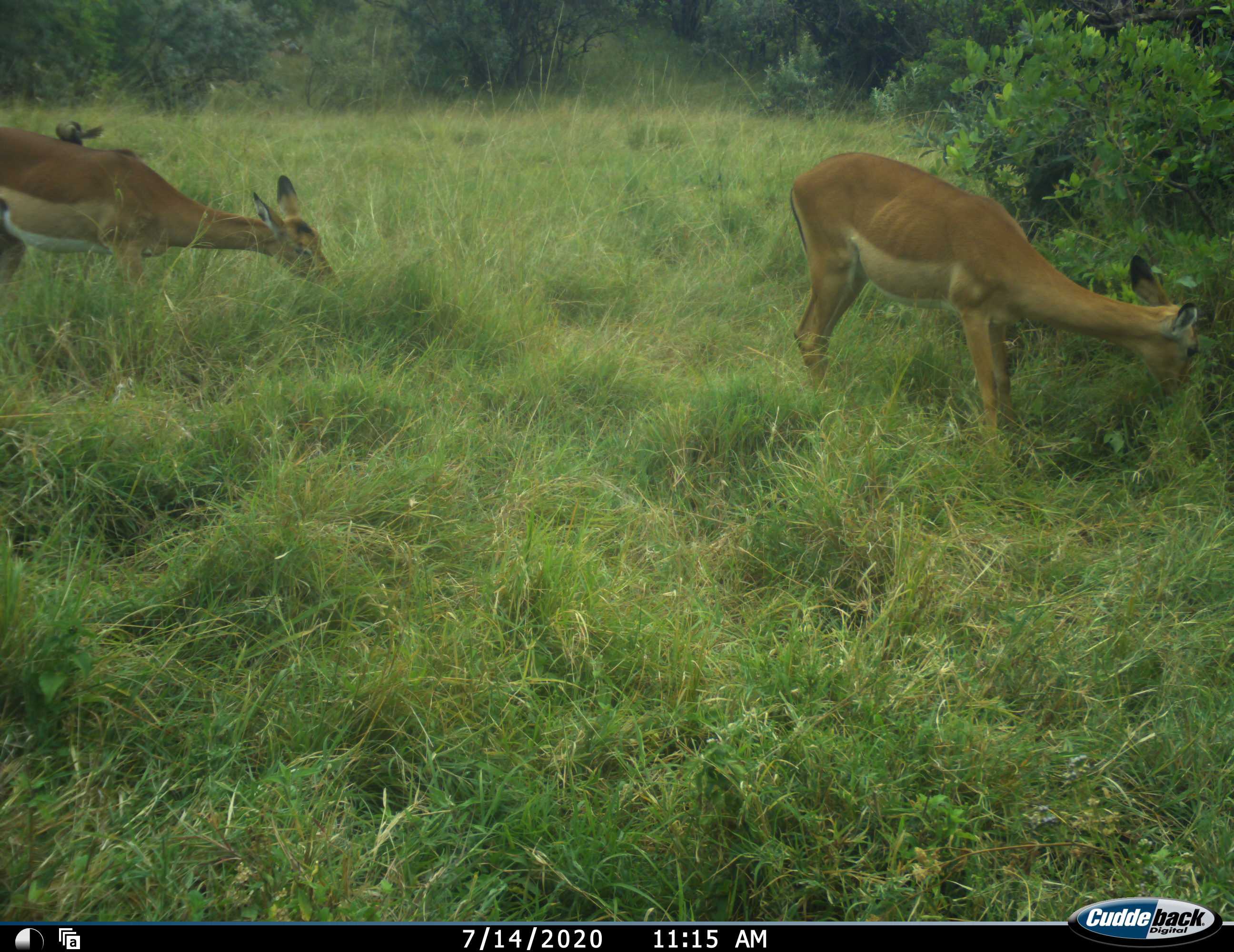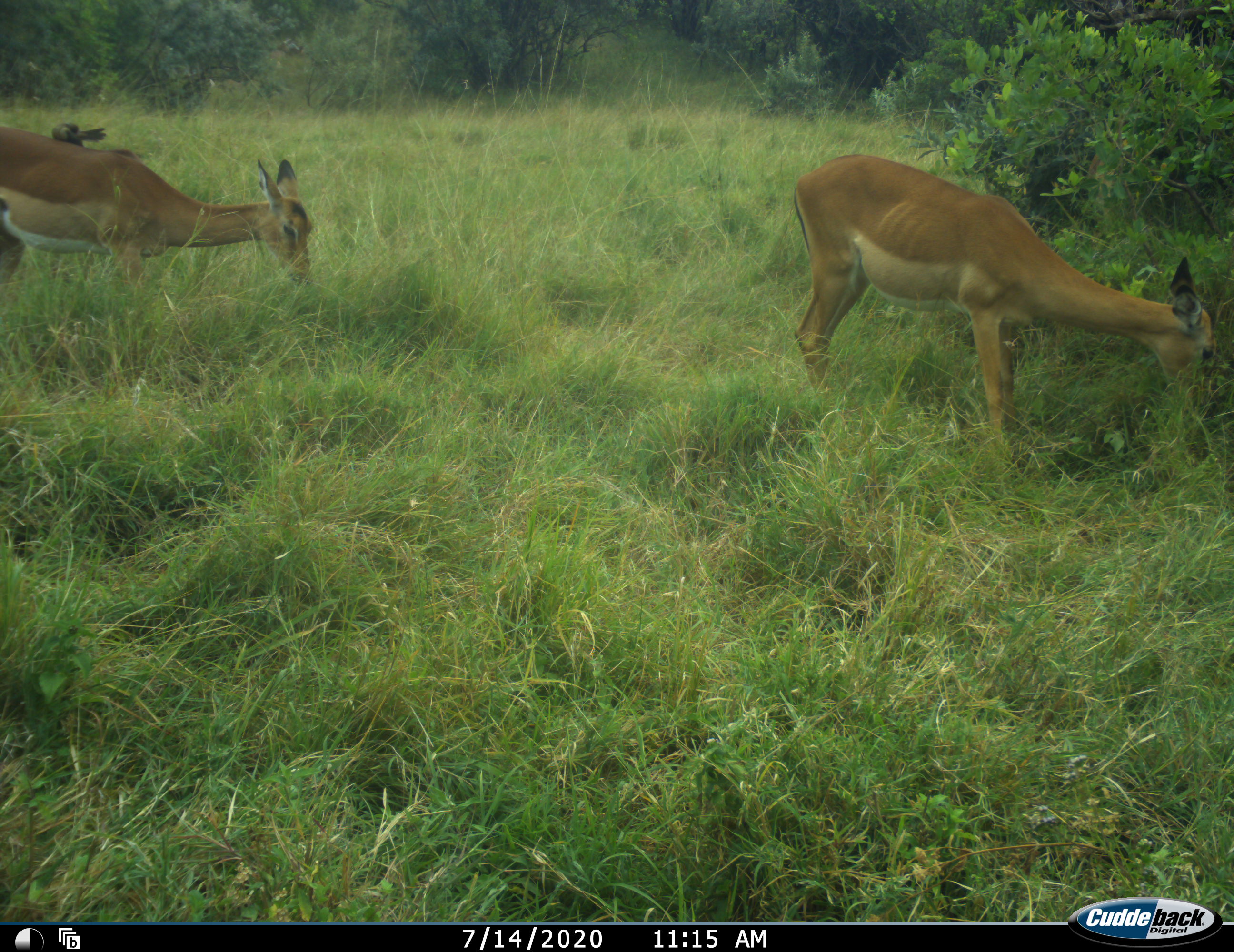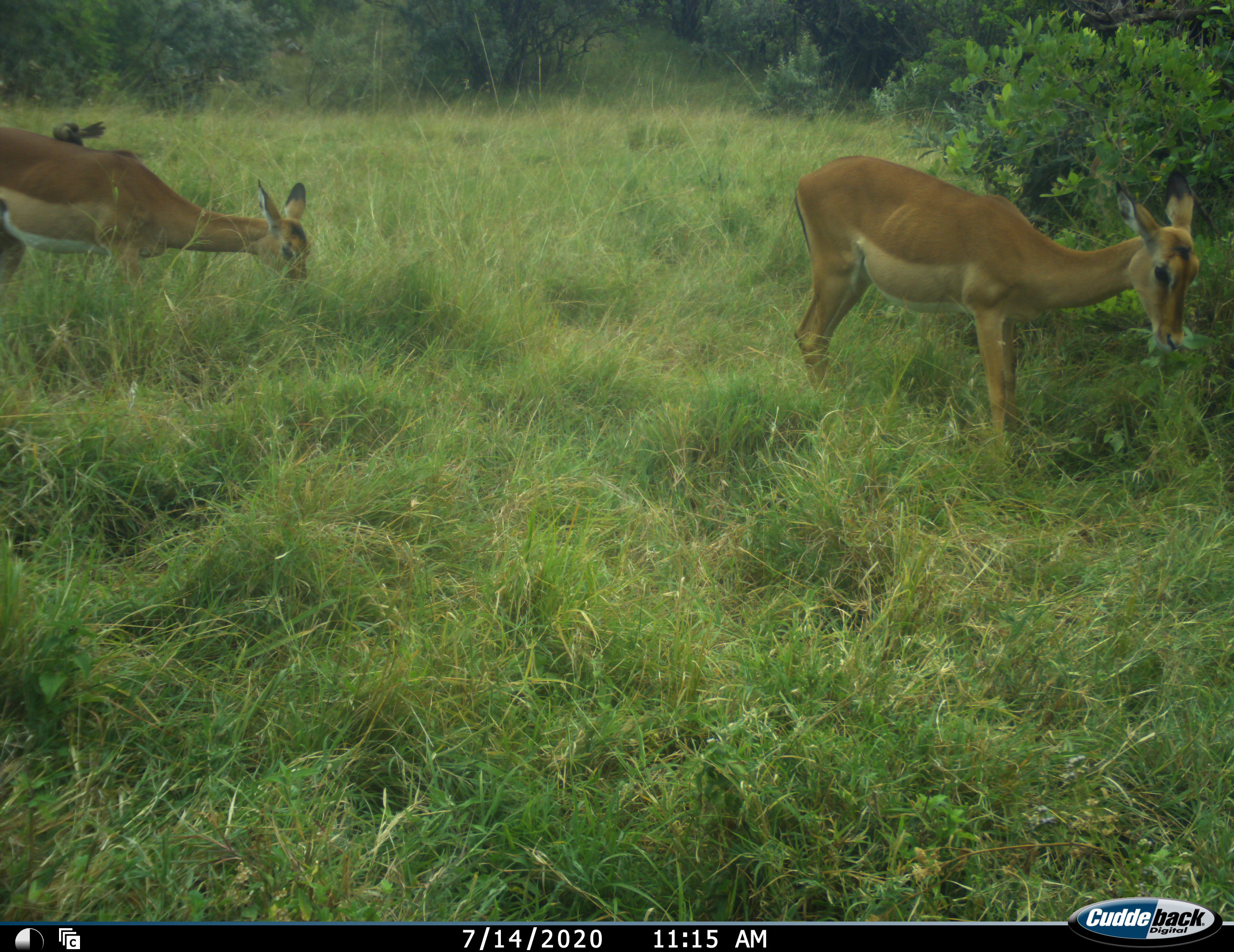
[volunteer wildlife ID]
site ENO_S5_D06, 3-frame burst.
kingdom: Animalia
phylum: Chordata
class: Mammalia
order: Artiodactyla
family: Bovidae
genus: Aepyceros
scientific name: Aepyceros melampus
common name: impala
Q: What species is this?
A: Impala (Aepyceros melampus).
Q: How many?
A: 2.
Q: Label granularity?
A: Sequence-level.